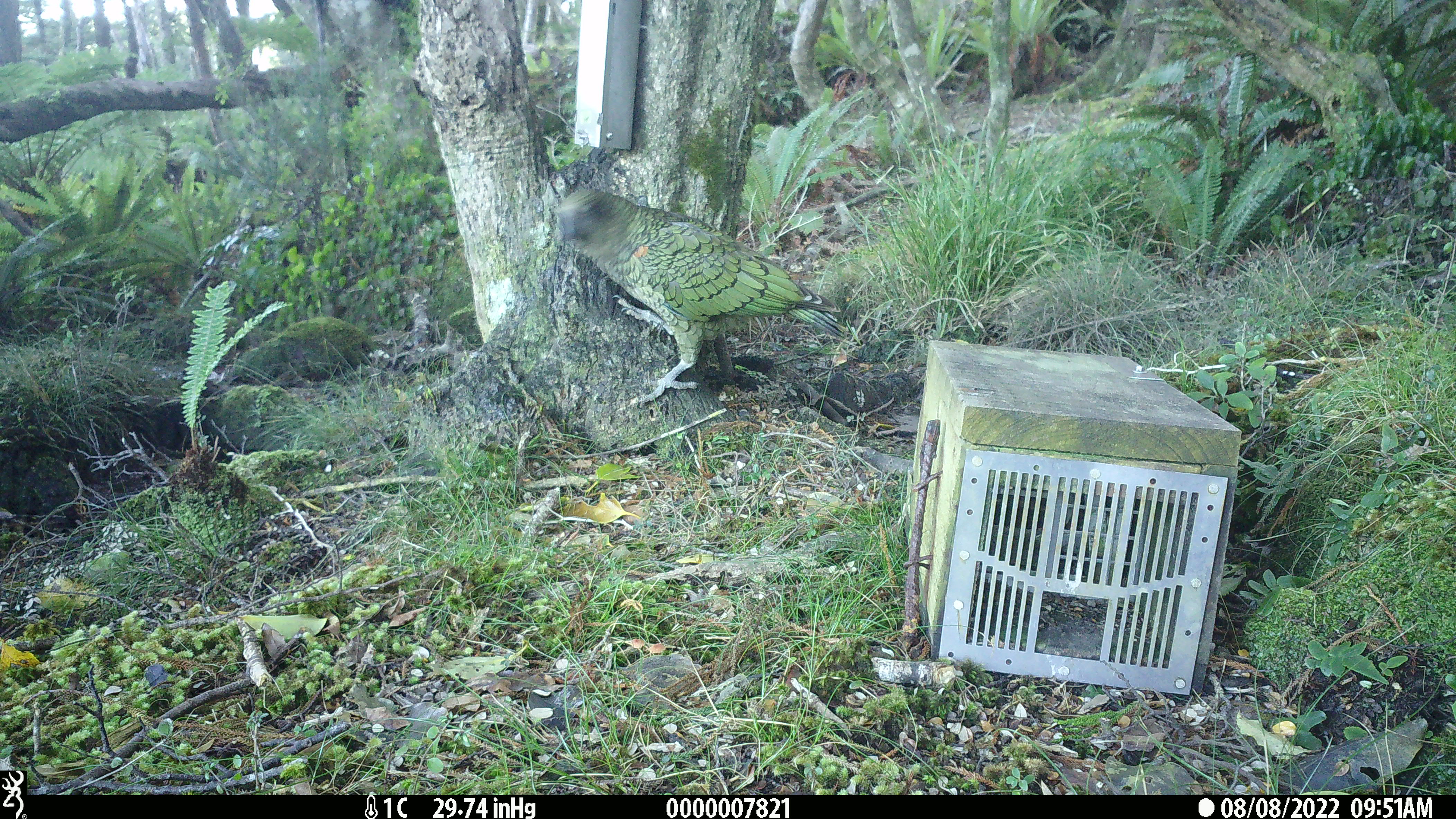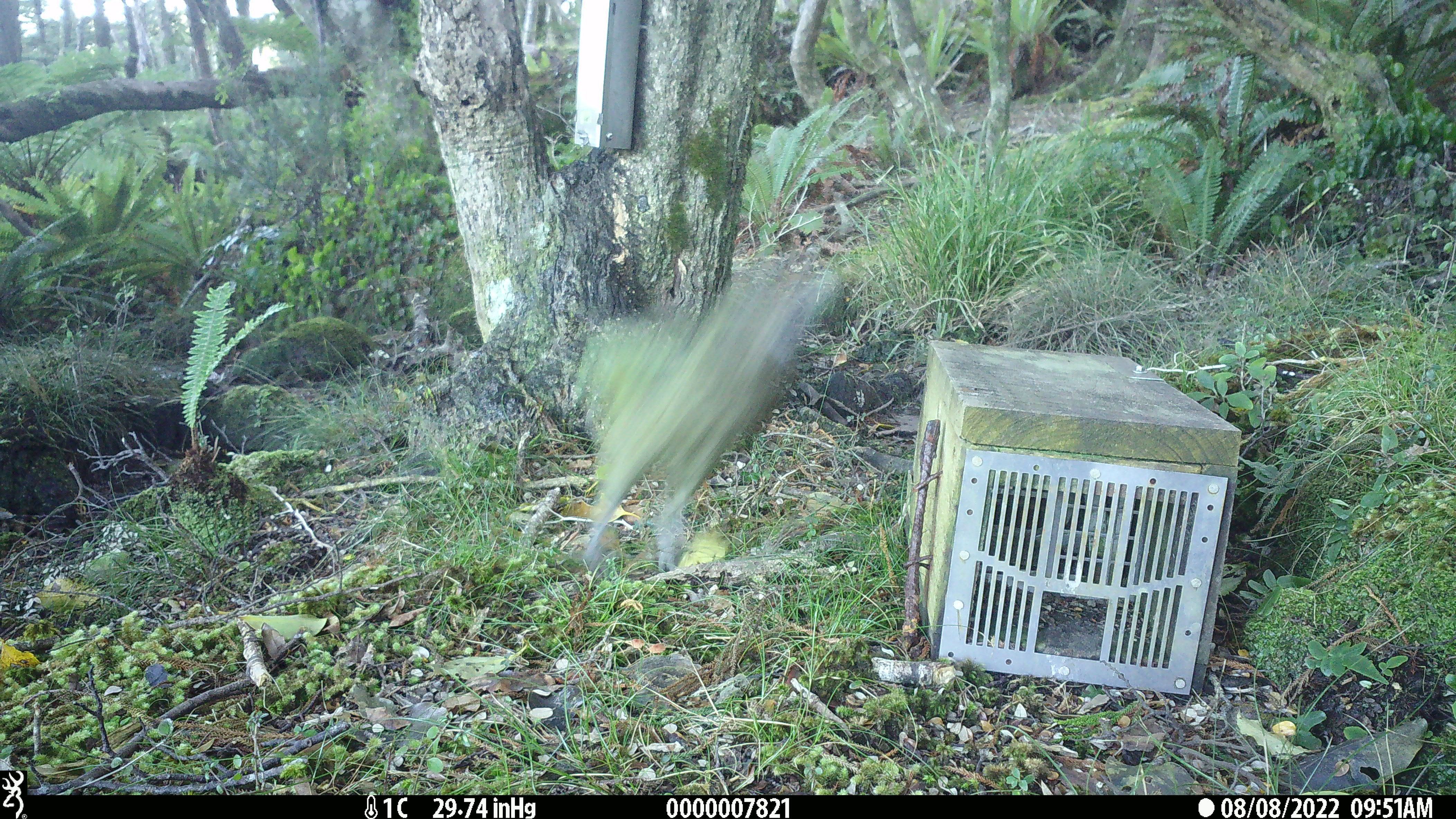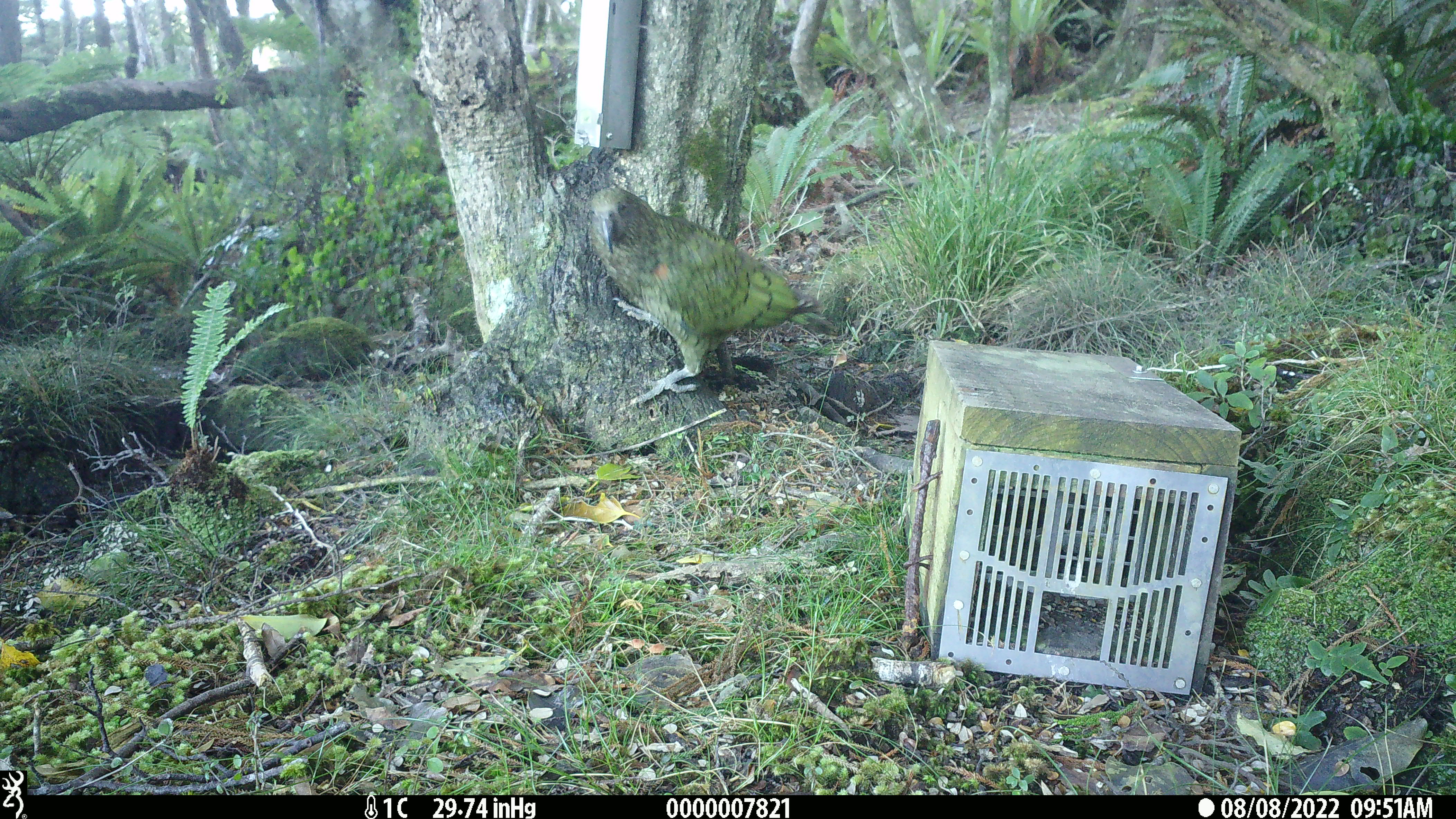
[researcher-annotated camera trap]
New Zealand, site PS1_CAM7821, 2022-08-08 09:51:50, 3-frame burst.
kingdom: Animalia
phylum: Chordata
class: Aves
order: Psittaciformes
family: Strigopidae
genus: Nestor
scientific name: Nestor notabilis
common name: kea